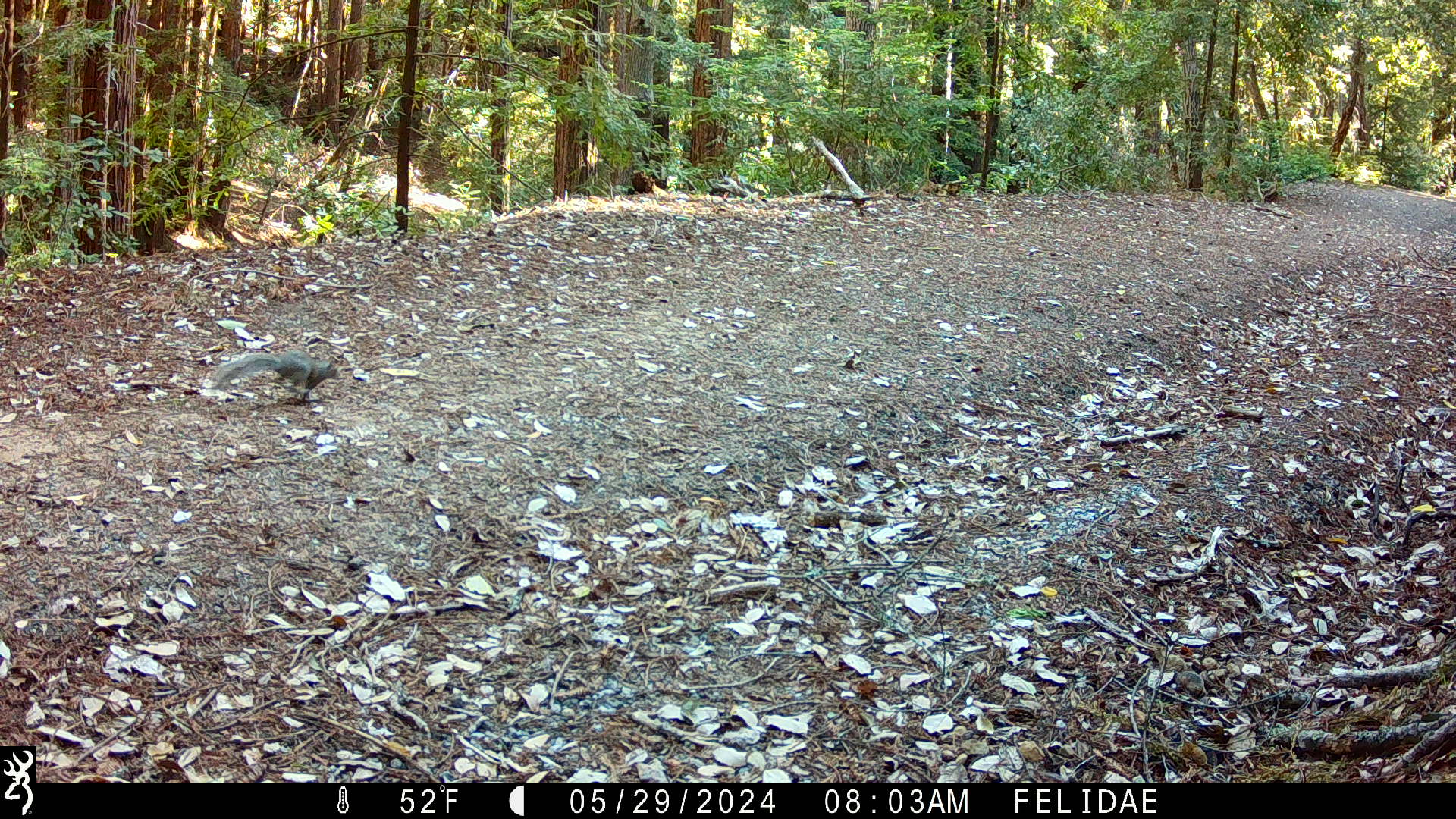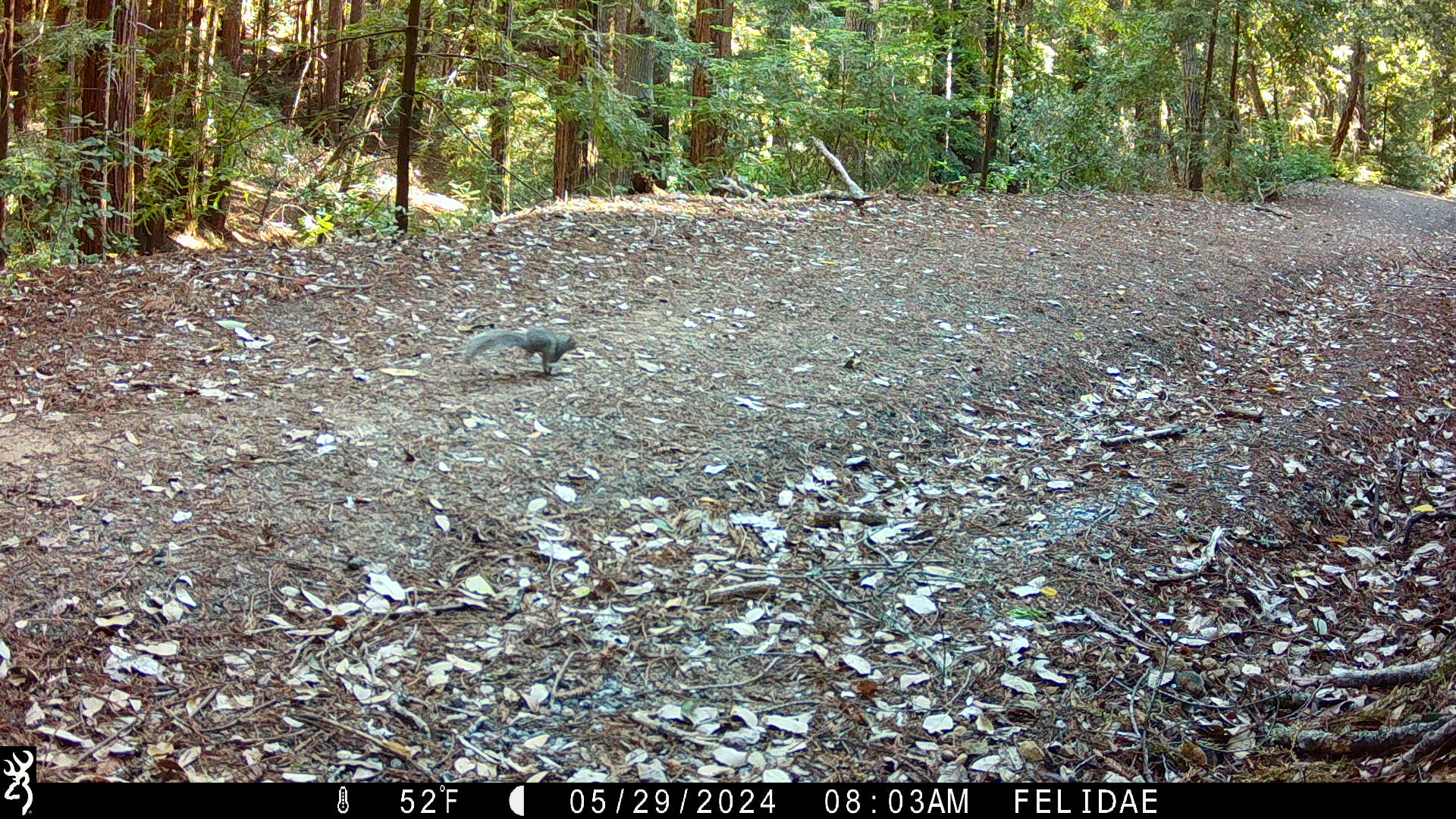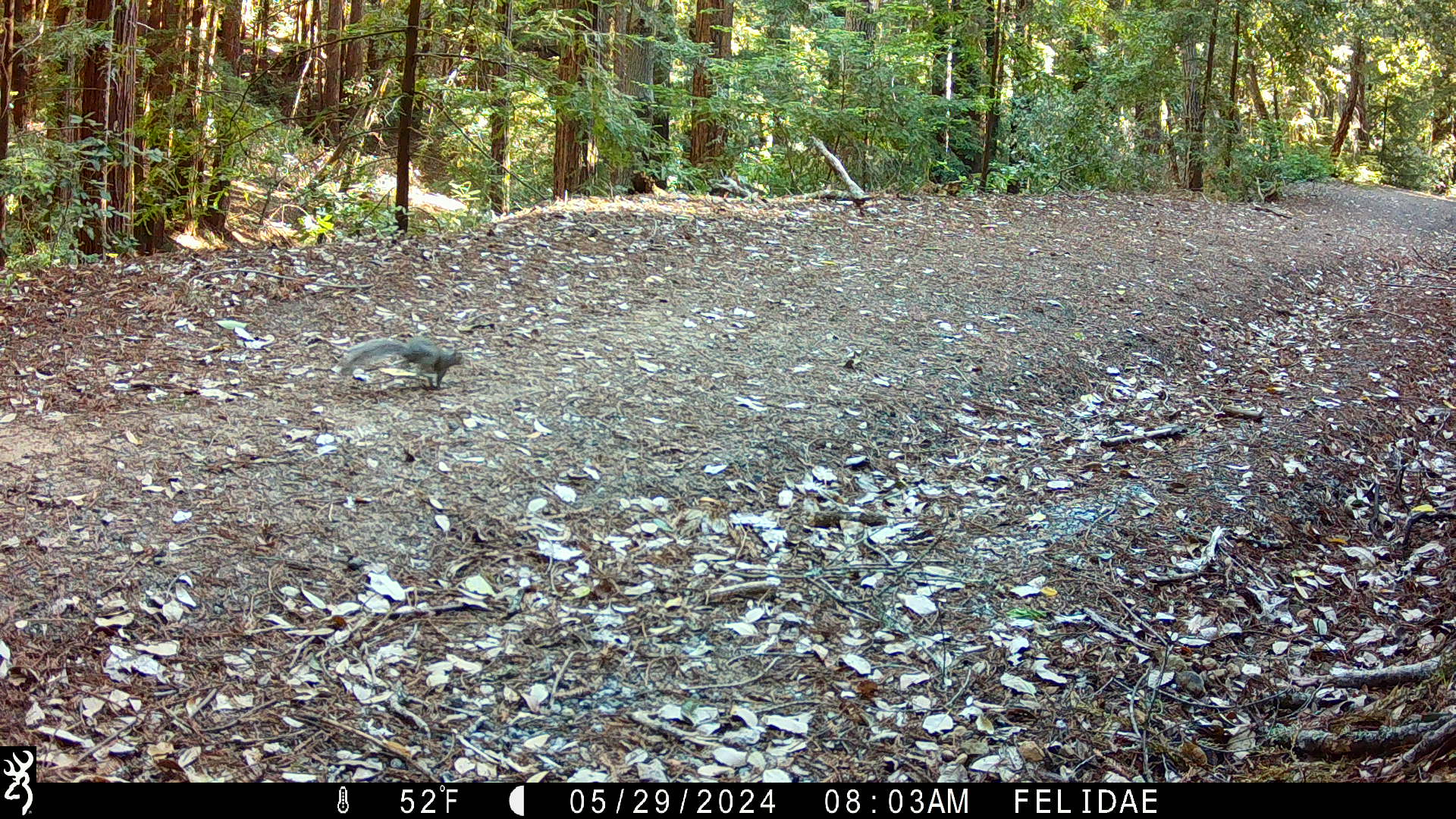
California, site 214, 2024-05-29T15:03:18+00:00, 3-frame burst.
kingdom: Animalia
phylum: Chordata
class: Mammalia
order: Rodentia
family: Sciuridae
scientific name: Sciuridae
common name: squirrel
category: unknown squirrel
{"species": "unknown squirrel (squirrel) (Sciuridae)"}